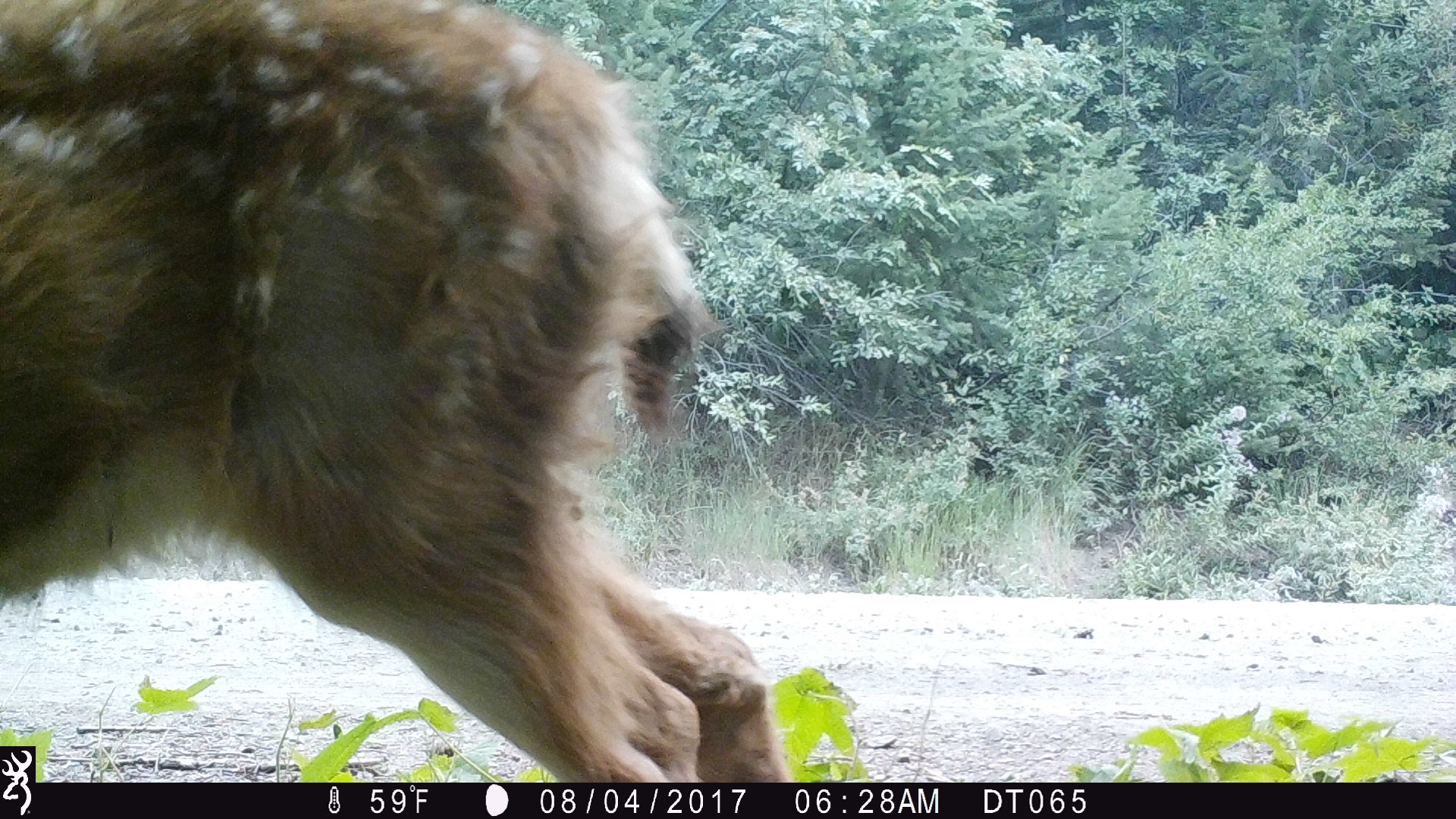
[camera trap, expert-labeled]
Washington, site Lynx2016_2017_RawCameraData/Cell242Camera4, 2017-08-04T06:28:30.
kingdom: Animalia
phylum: Chordata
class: Mammalia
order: Artiodactyla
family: Cervidae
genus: Odocoileus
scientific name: Odocoileus hemionus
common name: mule deer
Odocoileus hemionus (mule deer). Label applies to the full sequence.